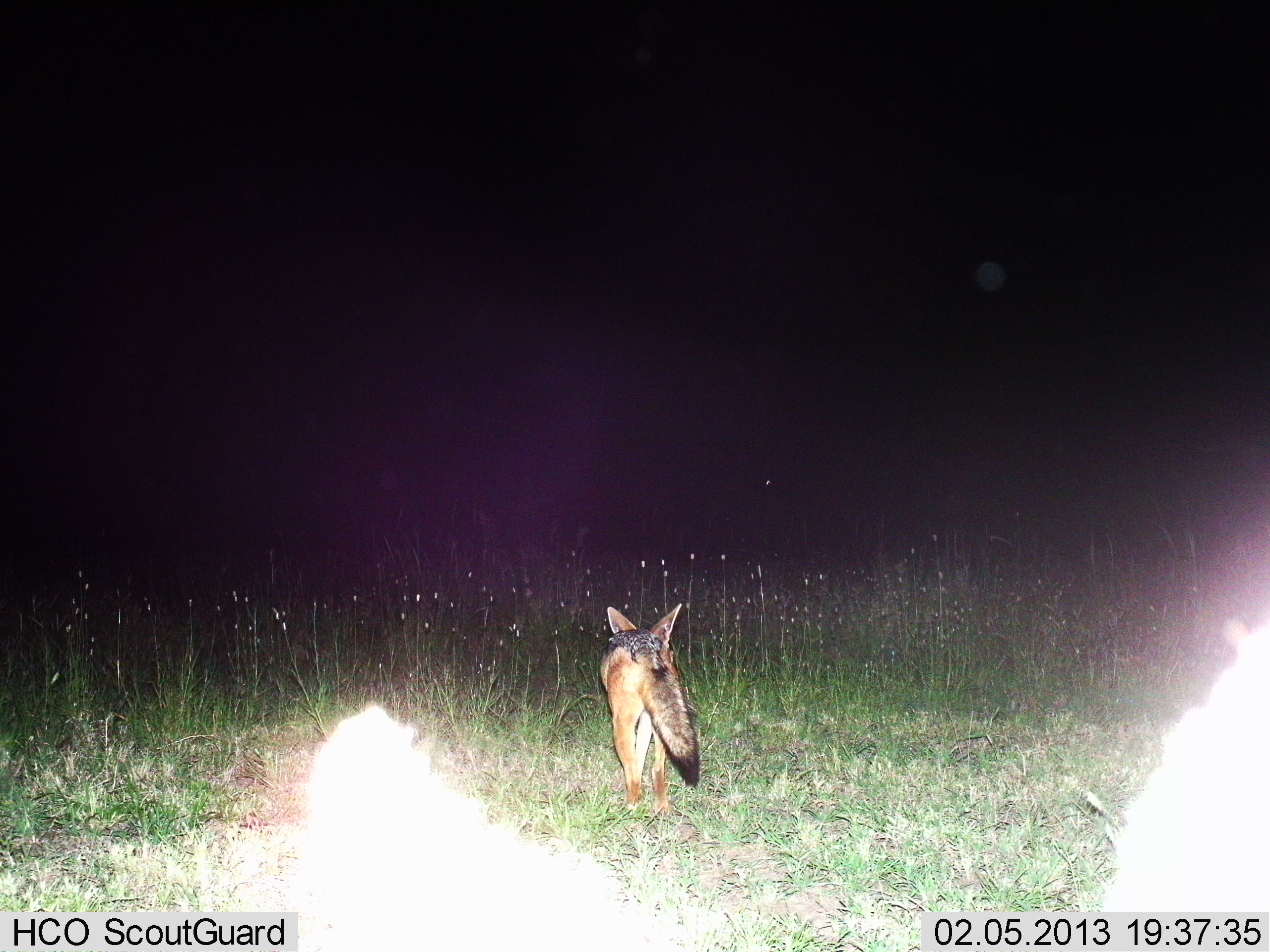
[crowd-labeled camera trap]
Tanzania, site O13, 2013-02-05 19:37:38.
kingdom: Animalia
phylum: Chordata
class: Mammalia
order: Carnivora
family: Canidae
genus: Lupulella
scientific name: Lupulella mesomelas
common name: black-backed jackal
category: jackal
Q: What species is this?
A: Jackal (black-backed jackal) (Lupulella mesomelas).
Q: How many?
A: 1.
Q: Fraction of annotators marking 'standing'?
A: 5%.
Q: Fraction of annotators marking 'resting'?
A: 0%.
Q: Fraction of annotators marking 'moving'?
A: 95%.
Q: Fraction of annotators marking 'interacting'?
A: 0%.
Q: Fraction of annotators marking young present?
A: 0%.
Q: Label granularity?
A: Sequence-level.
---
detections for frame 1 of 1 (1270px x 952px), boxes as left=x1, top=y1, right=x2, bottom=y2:
animal: left=303, top=619, right=1270, bottom=952; left=596, top=600, right=699, bottom=816